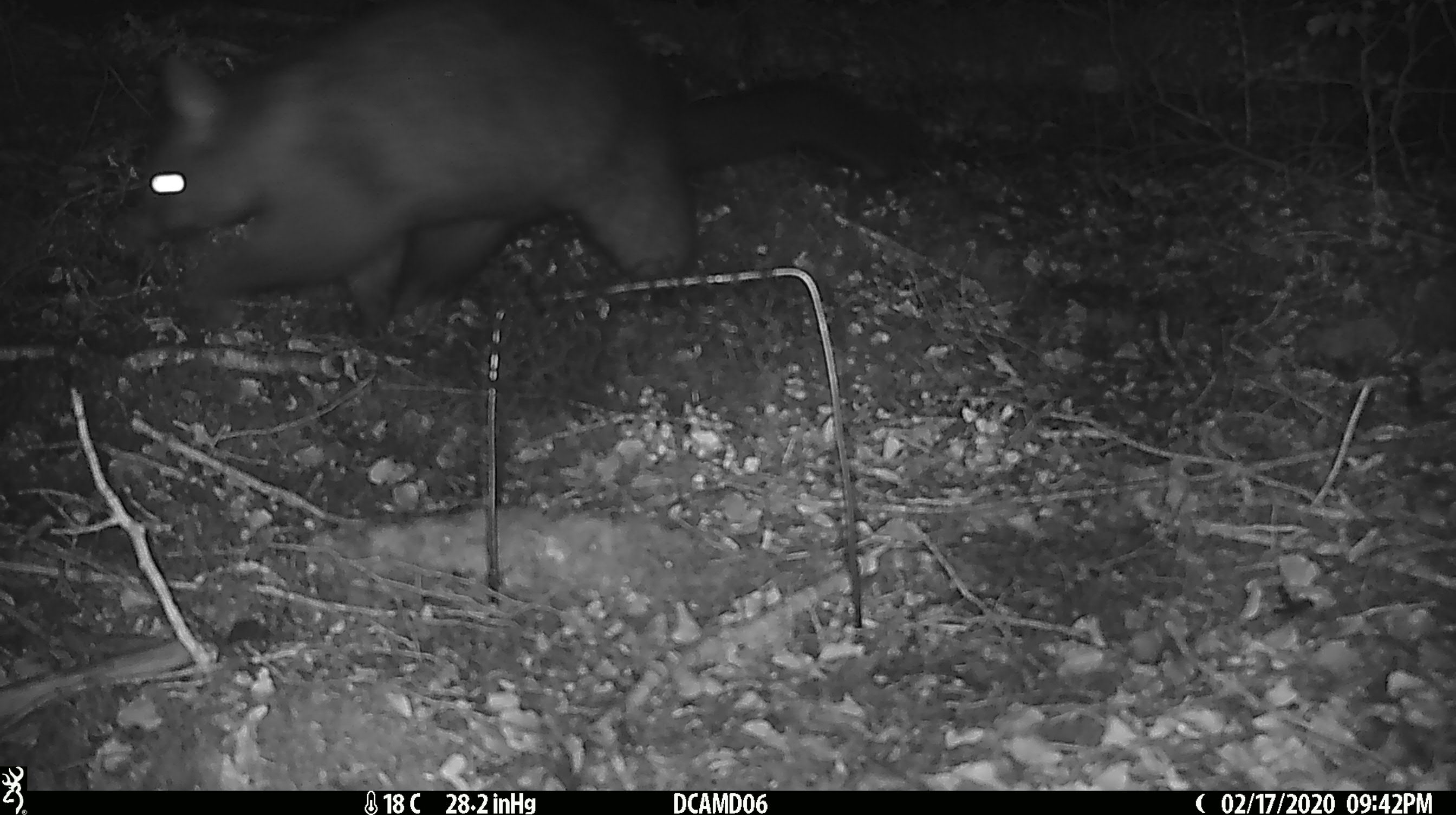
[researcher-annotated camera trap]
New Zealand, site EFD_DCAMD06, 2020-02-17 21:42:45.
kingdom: Animalia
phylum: Chordata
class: Mammalia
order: Diprotodontia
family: Phalangeridae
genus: Trichosurus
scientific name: Trichosurus vulpecula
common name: common brushtail possum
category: possum